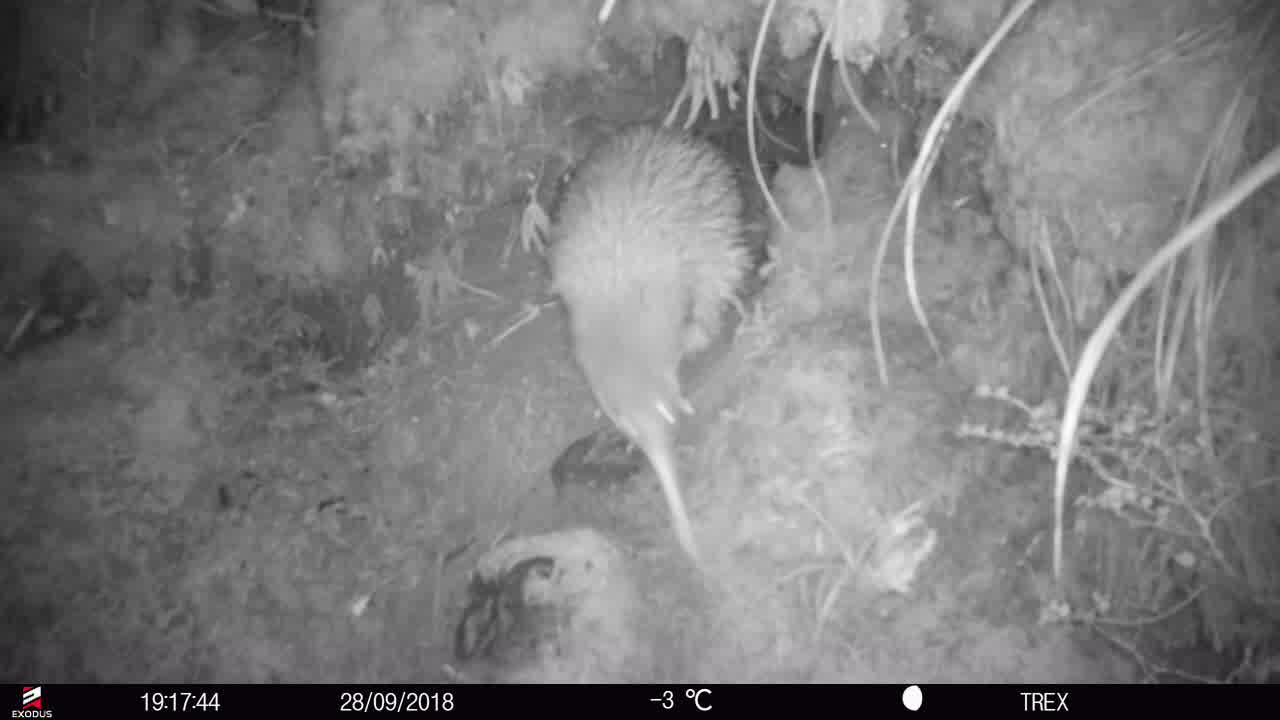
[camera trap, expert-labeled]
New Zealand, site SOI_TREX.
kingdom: Animalia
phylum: Chordata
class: Aves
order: Apterygiformes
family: Apterygidae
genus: Apteryx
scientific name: Apteryx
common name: kiwi